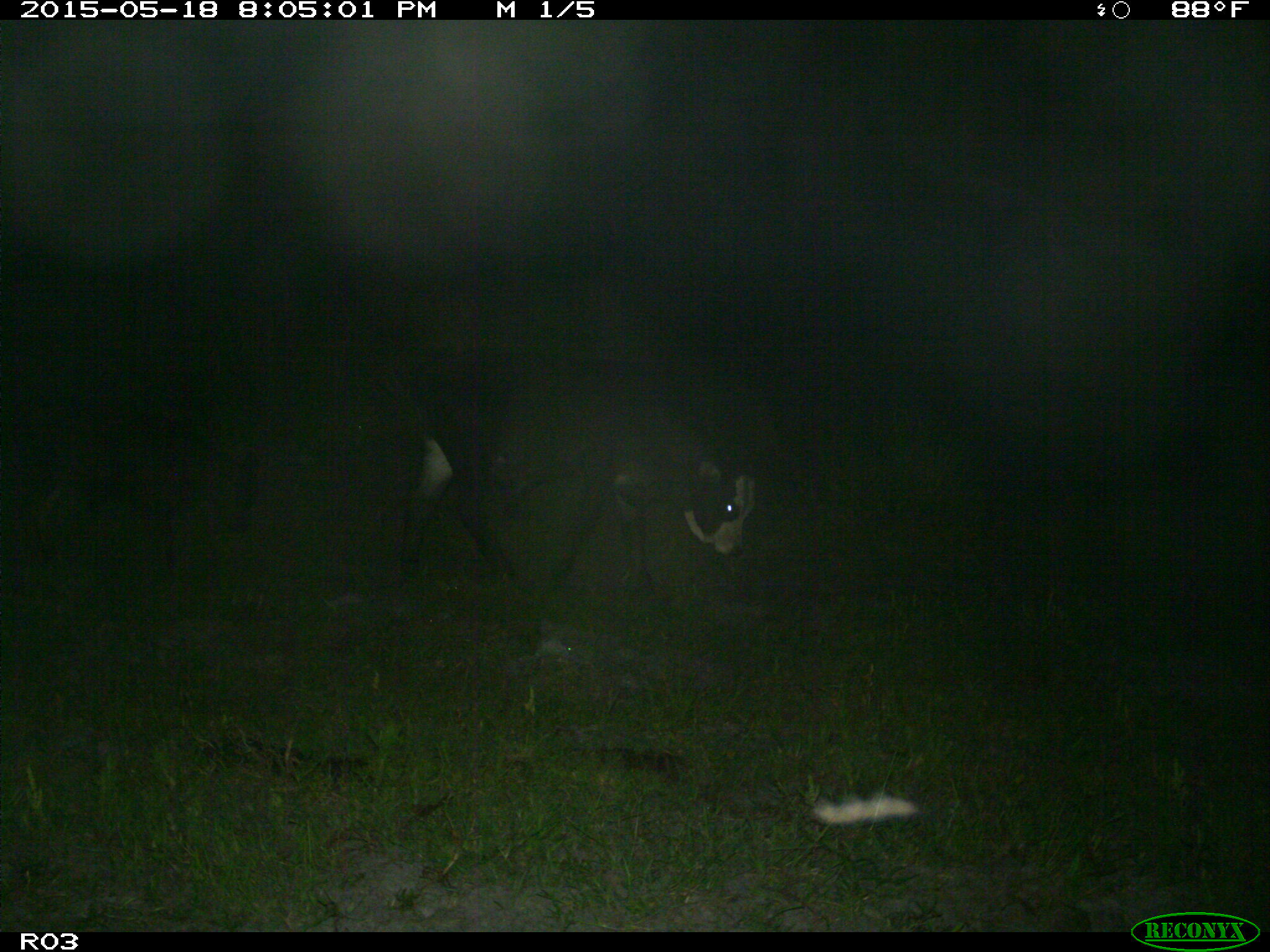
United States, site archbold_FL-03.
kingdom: Animalia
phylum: Chordata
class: Mammalia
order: Artiodactyla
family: Bovidae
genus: Bos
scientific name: Bos taurus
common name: domestic cow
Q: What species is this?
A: Bos taurus (domestic cow).